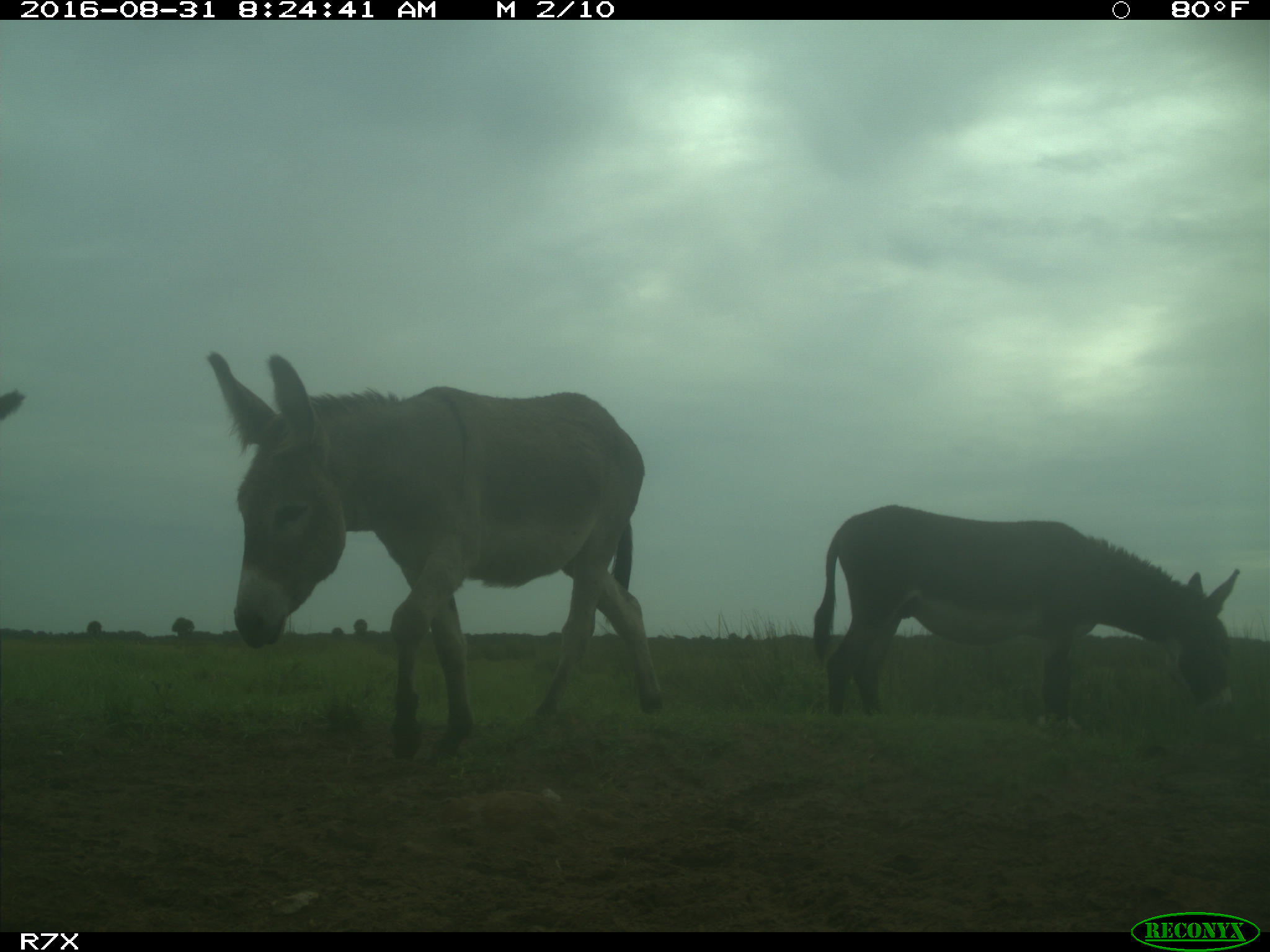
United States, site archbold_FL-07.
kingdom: Animalia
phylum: Chordata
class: Mammalia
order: Perissodactyla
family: Equidae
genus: Equus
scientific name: Equus africanus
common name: african wild ass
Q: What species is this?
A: Equus africanus (african wild ass).